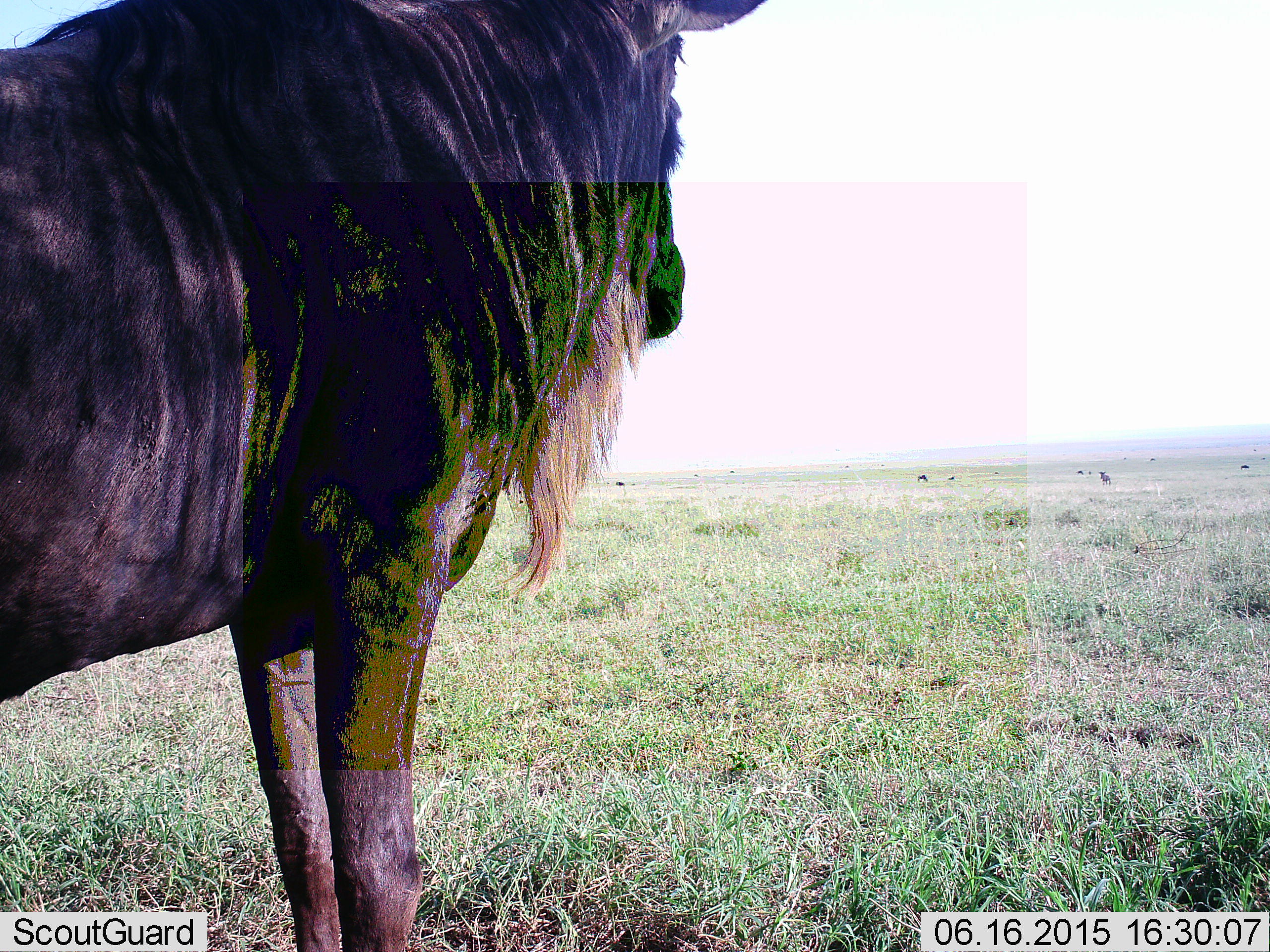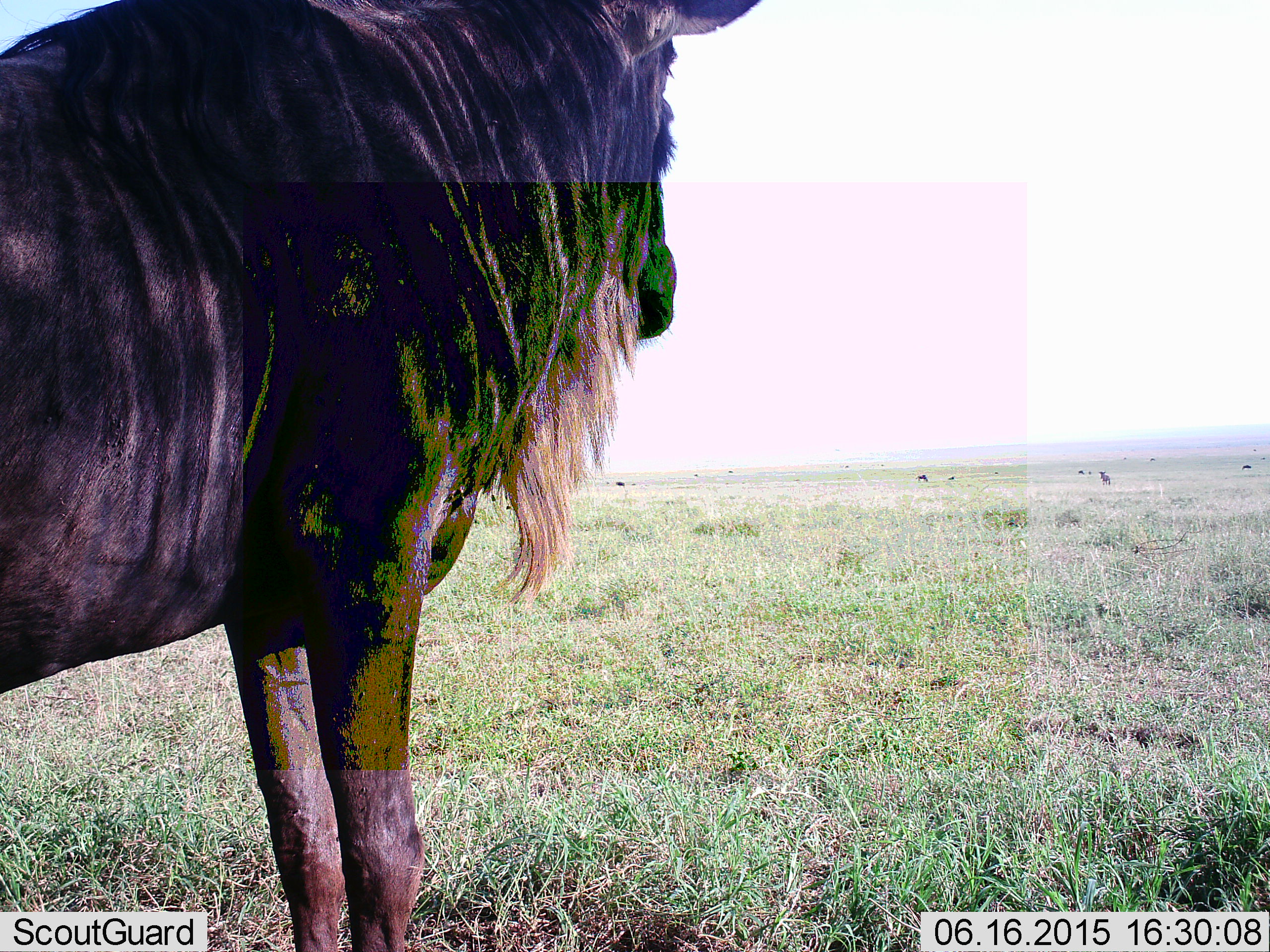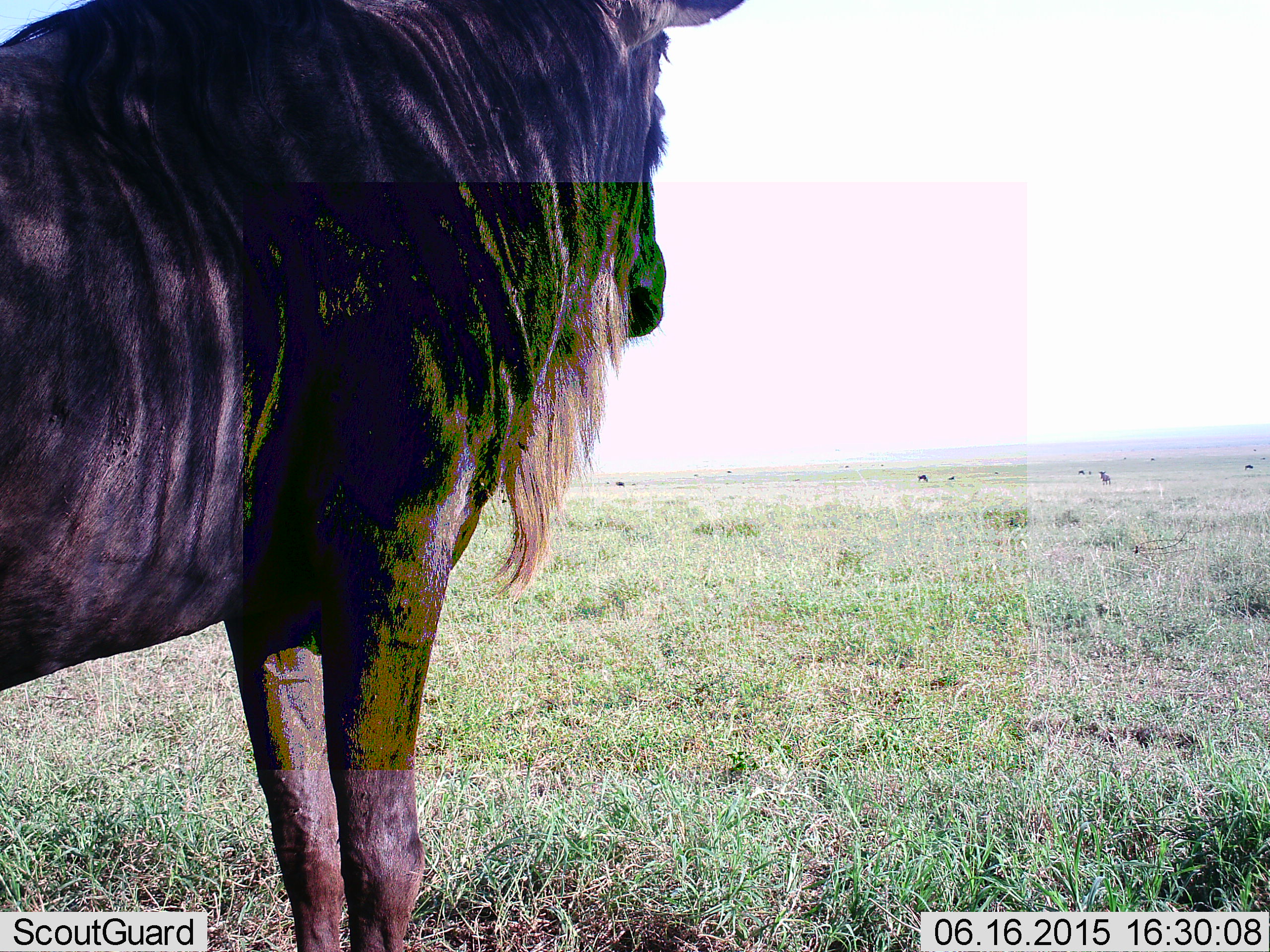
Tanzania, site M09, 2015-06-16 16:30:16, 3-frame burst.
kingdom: Animalia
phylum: Chordata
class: Mammalia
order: Artiodactyla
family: Bovidae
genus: Connochaetes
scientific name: Connochaetes taurinus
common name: blue wildebeest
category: wildebeest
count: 6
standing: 90%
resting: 0%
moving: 20%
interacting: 0%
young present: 0%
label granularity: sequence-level